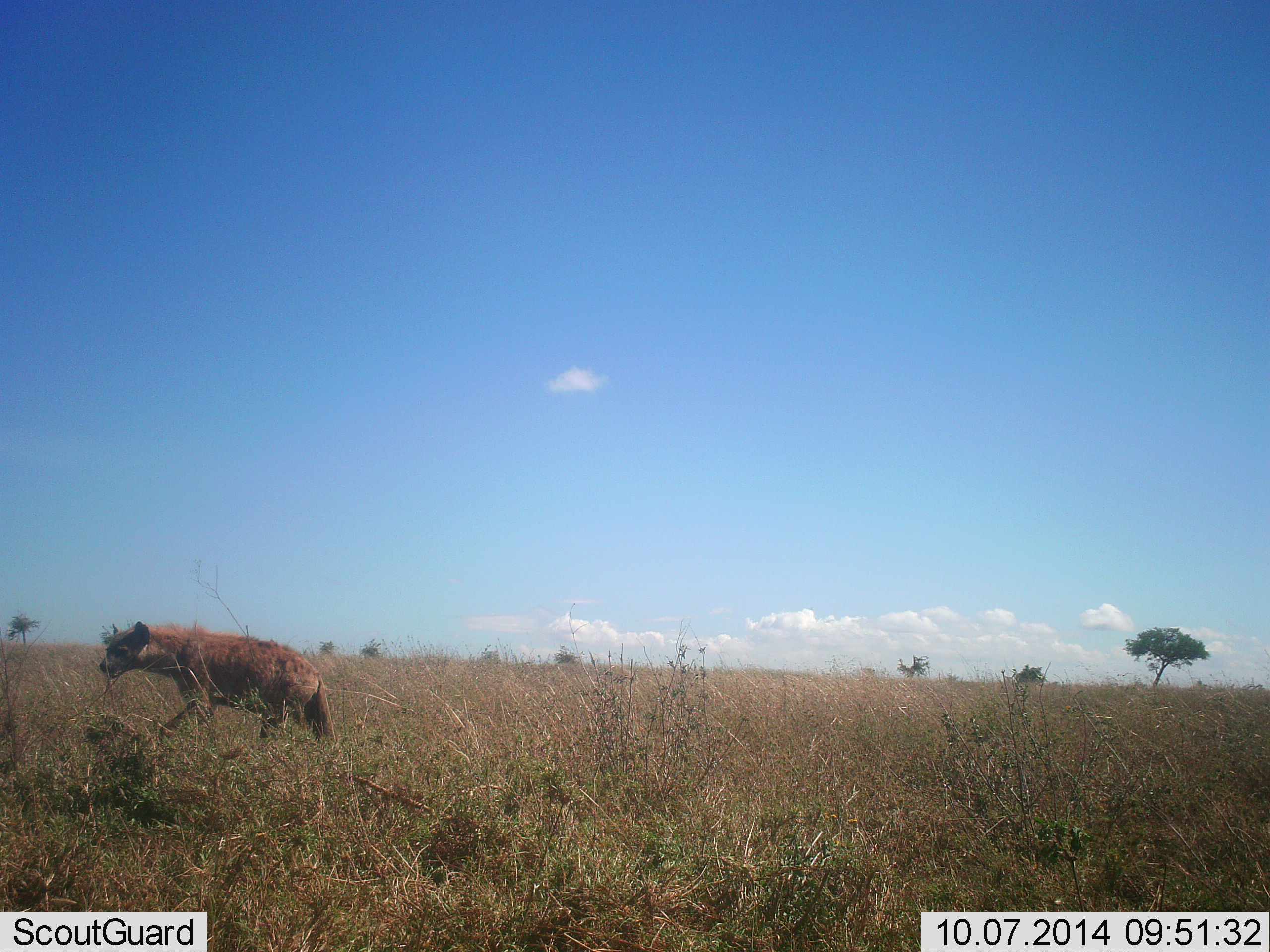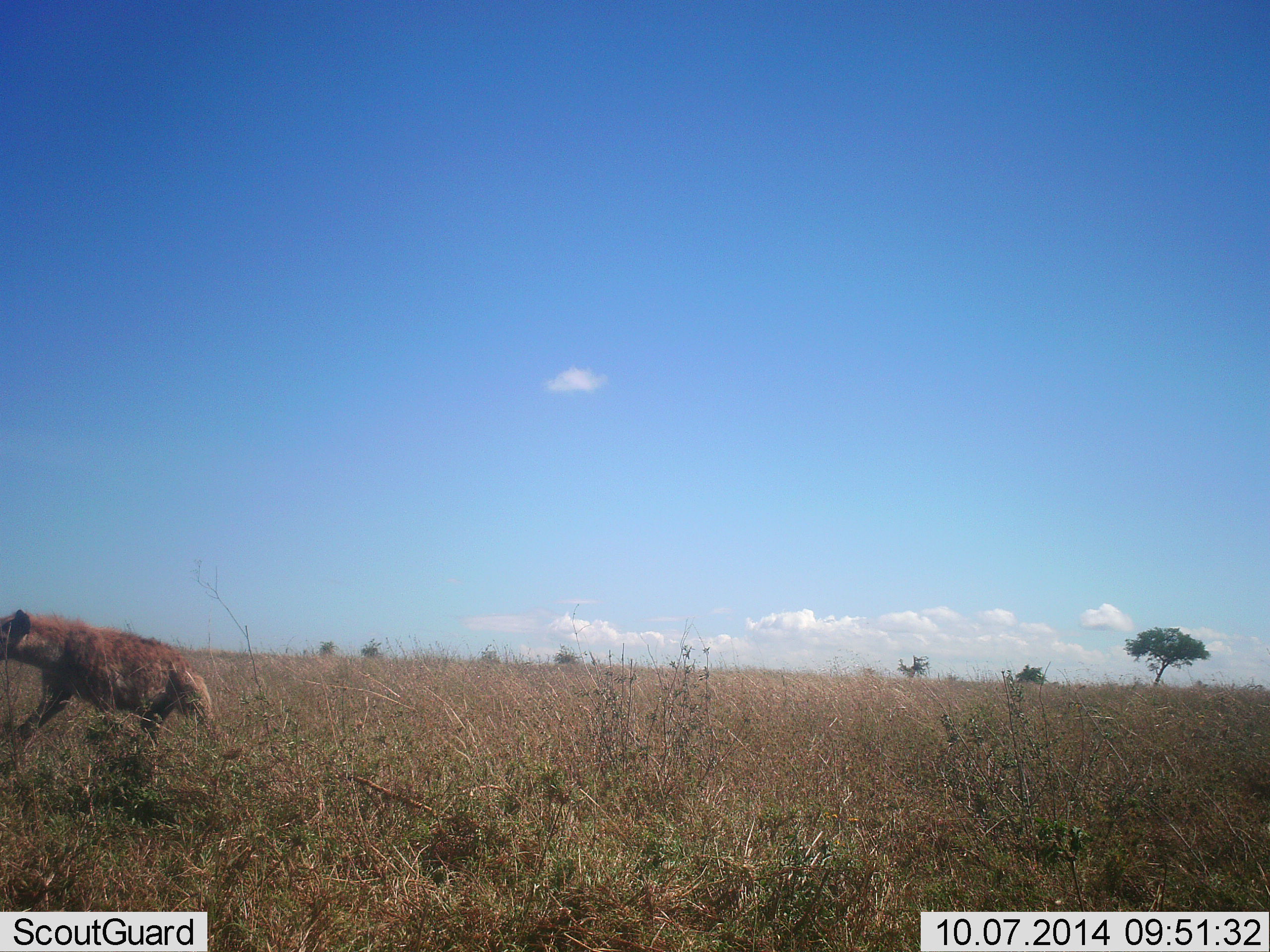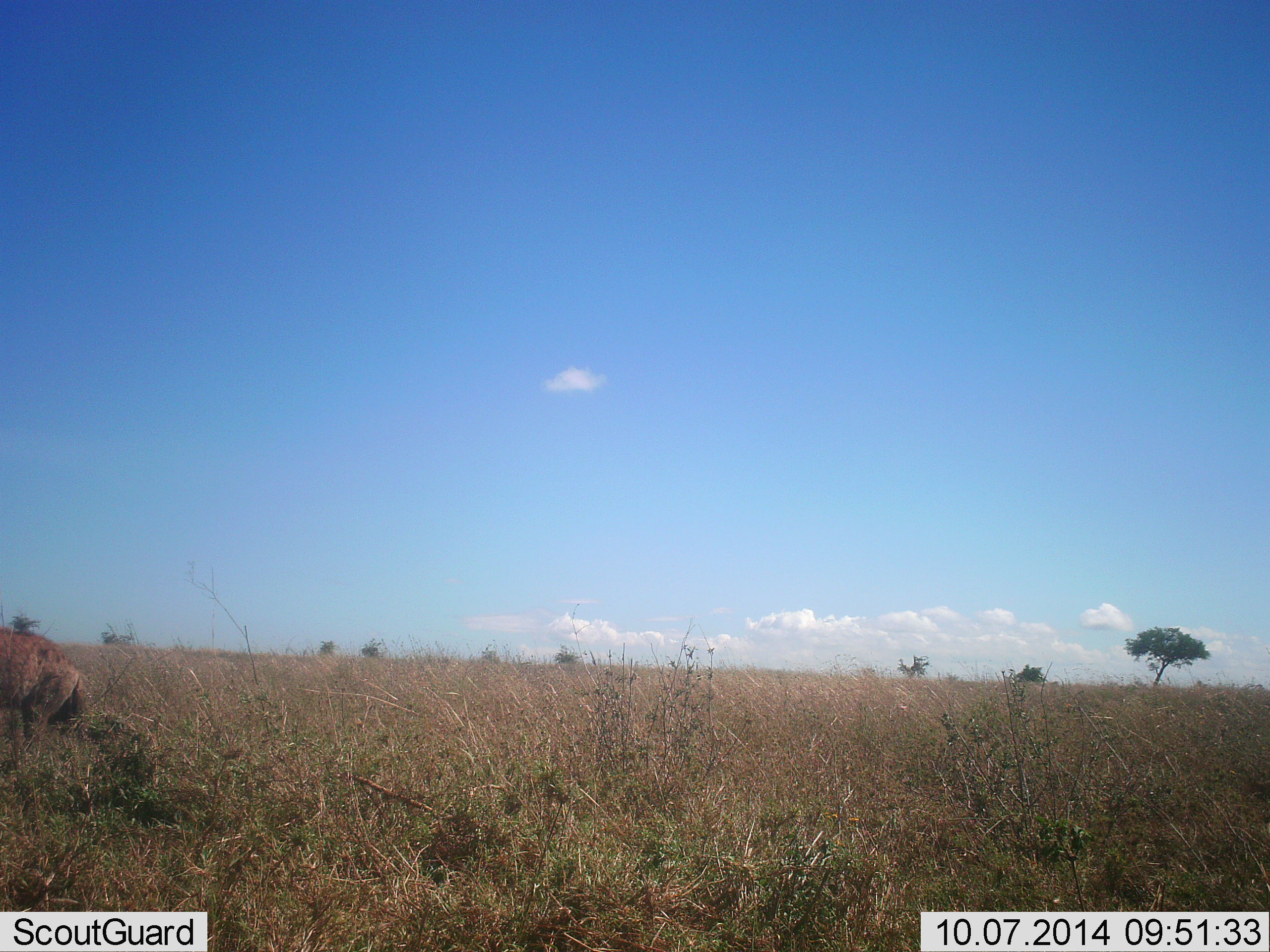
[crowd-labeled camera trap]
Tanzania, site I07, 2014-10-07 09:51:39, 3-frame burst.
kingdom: Animalia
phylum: Chordata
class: Mammalia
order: Carnivora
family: Hyaenidae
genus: Crocuta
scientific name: Crocuta crocuta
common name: spotted hyena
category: hyenaspotted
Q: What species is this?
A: Hyenaspotted (spotted hyena) (Crocuta crocuta).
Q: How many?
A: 1.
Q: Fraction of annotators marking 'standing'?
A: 0%.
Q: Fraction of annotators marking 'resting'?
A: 0%.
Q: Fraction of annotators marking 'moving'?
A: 100%.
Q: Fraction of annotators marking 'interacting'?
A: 0%.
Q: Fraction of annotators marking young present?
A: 0%.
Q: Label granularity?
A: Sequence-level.